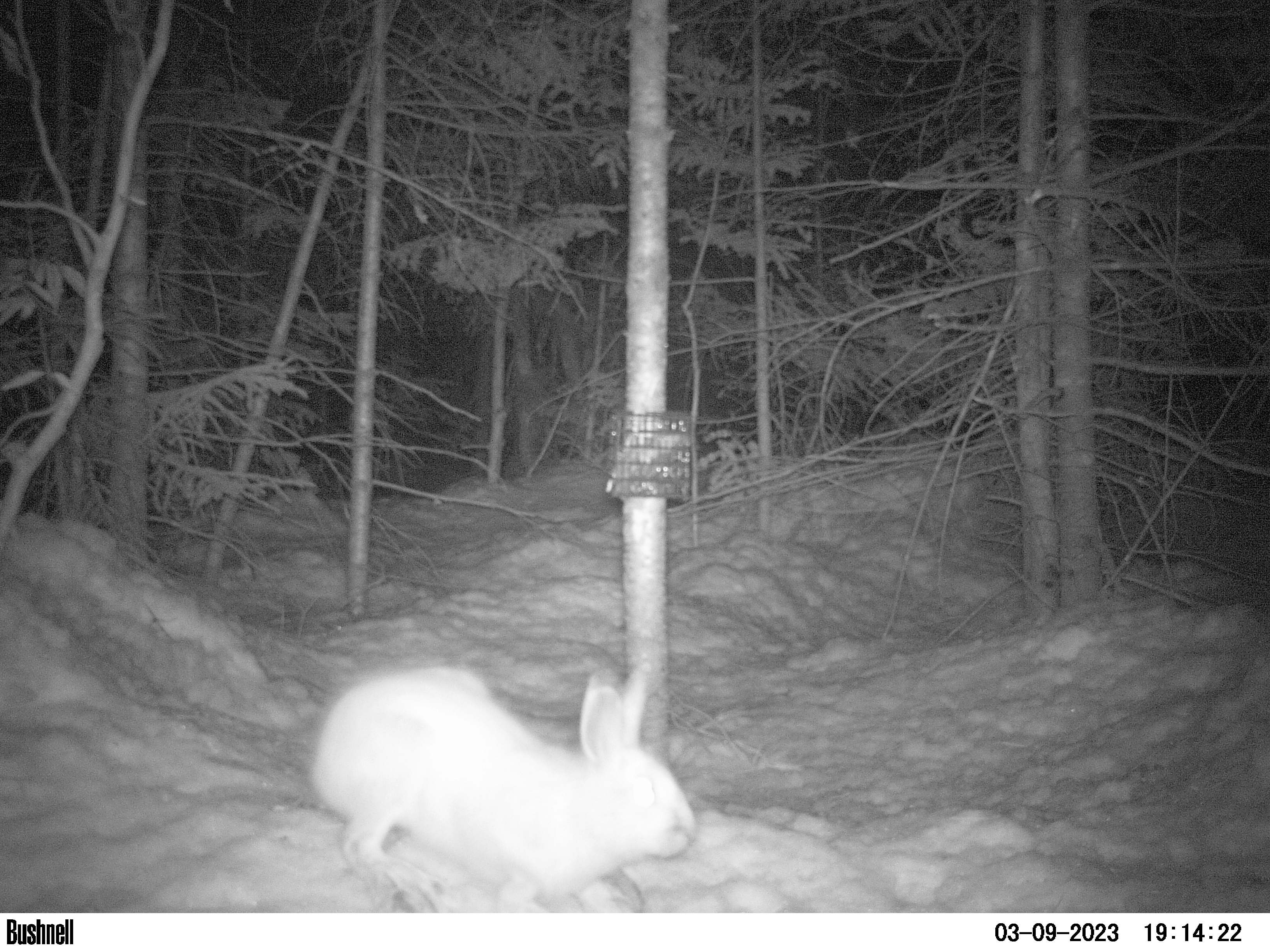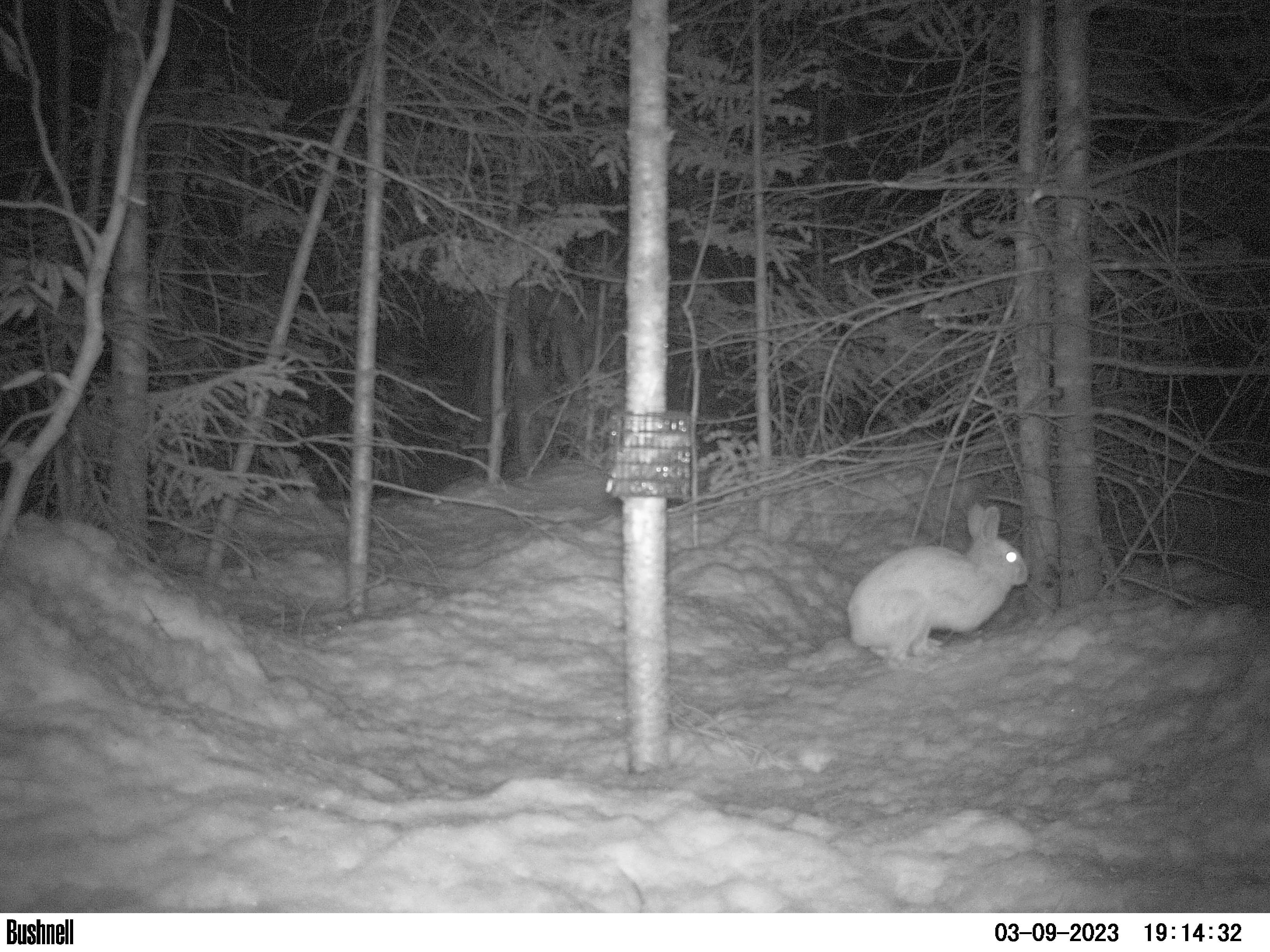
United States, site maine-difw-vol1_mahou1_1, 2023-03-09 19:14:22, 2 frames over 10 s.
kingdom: Animalia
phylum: Chordata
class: Mammalia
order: Lagomorpha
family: Leporidae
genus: Lepus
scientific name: Lepus americanus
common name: snowshoe hare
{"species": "snowshoe hare (Lepus americanus)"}